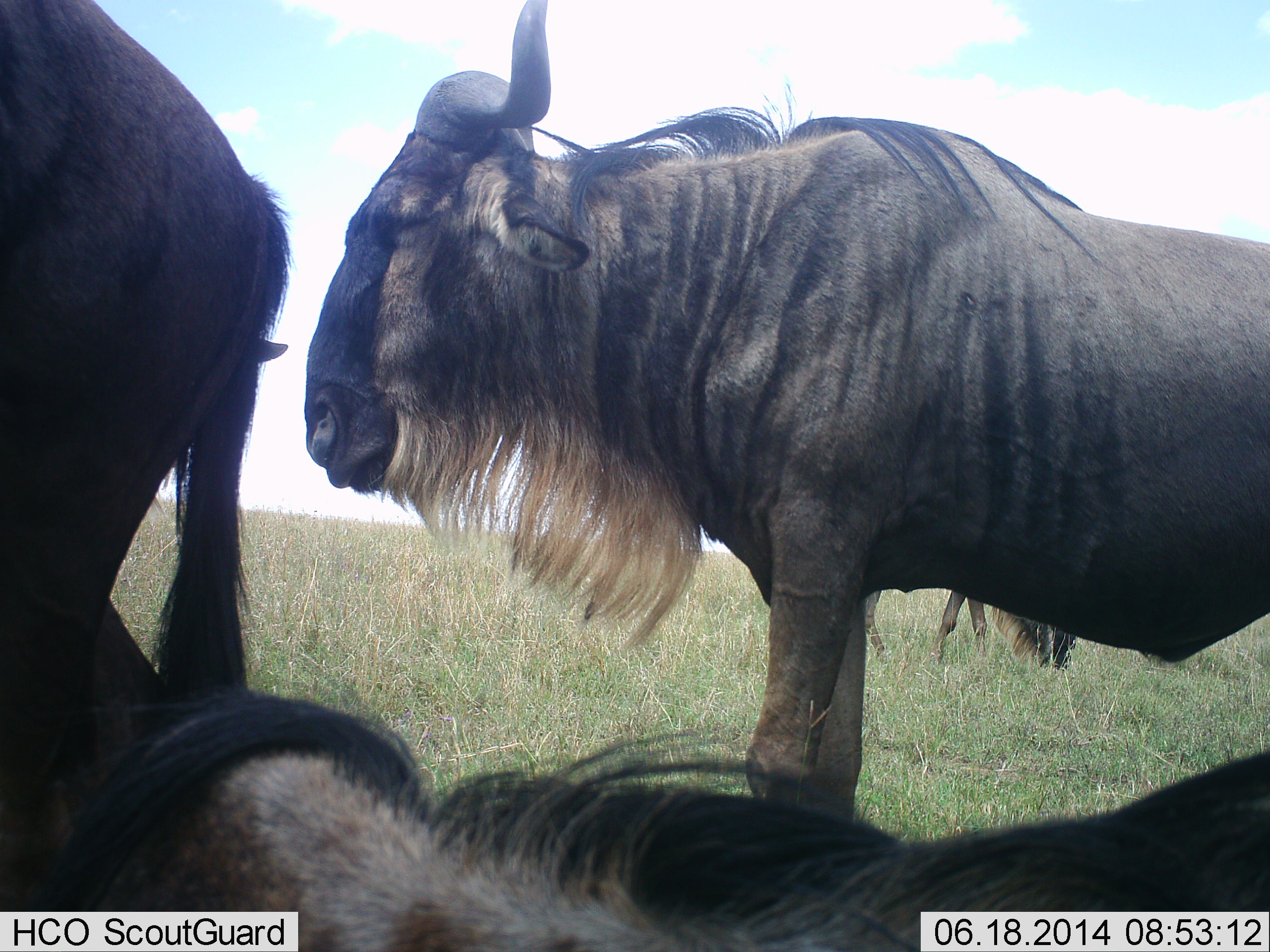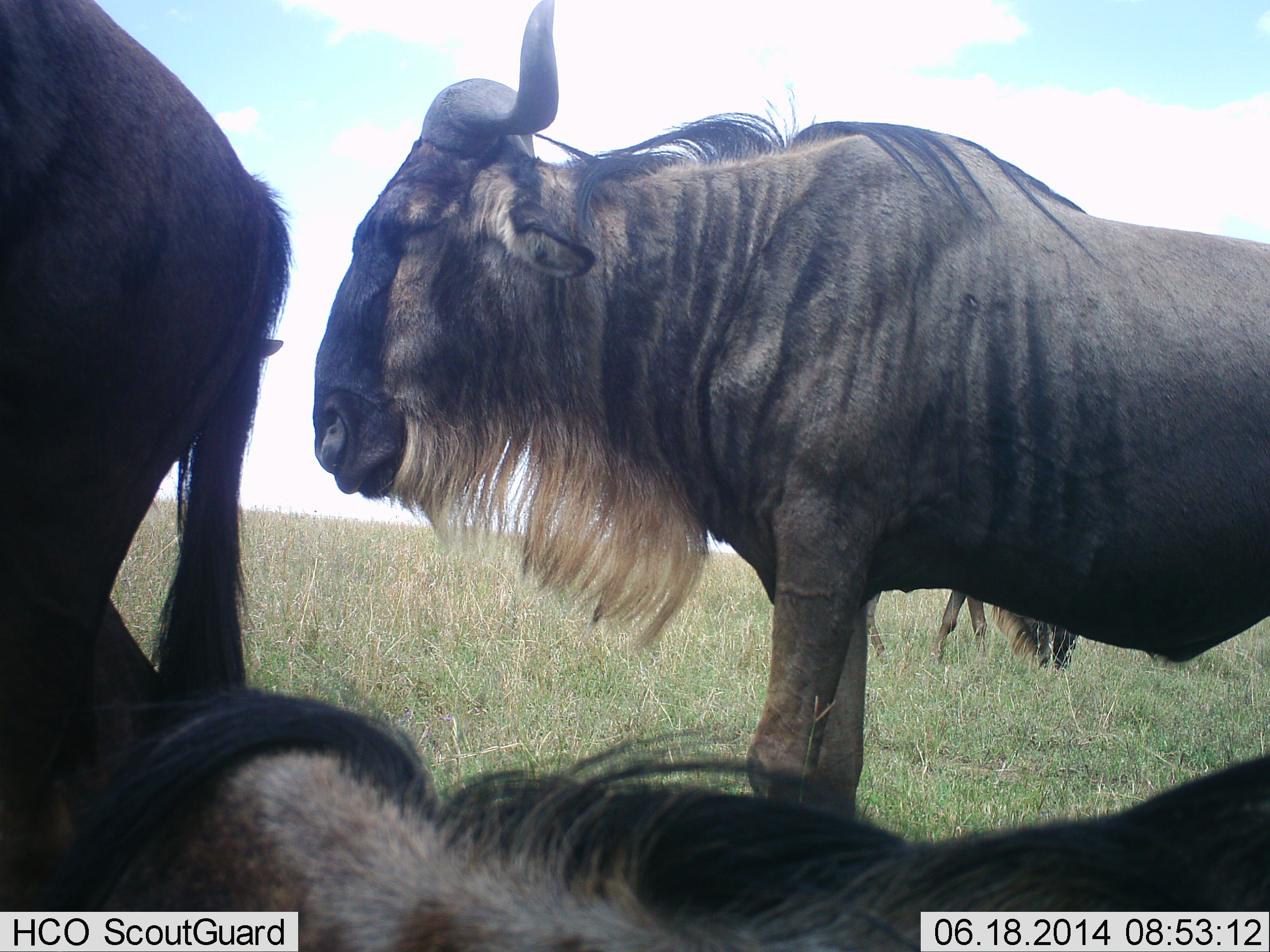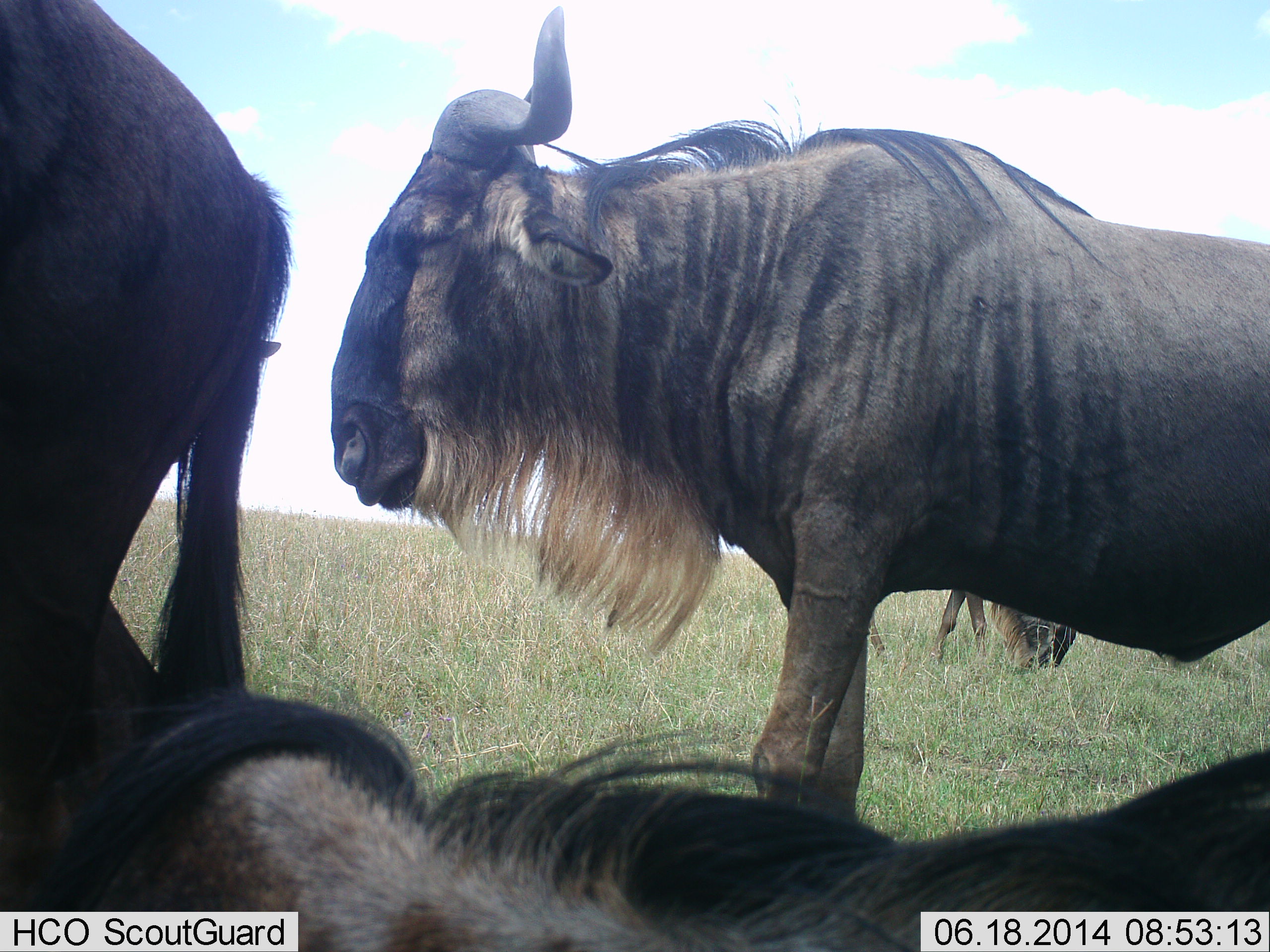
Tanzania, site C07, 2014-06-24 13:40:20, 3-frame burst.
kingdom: Animalia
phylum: Chordata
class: Mammalia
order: Artiodactyla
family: Bovidae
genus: Connochaetes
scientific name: Connochaetes taurinus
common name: blue wildebeest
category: wildebeest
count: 4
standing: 100%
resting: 90%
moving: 0%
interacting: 0%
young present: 0%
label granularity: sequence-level